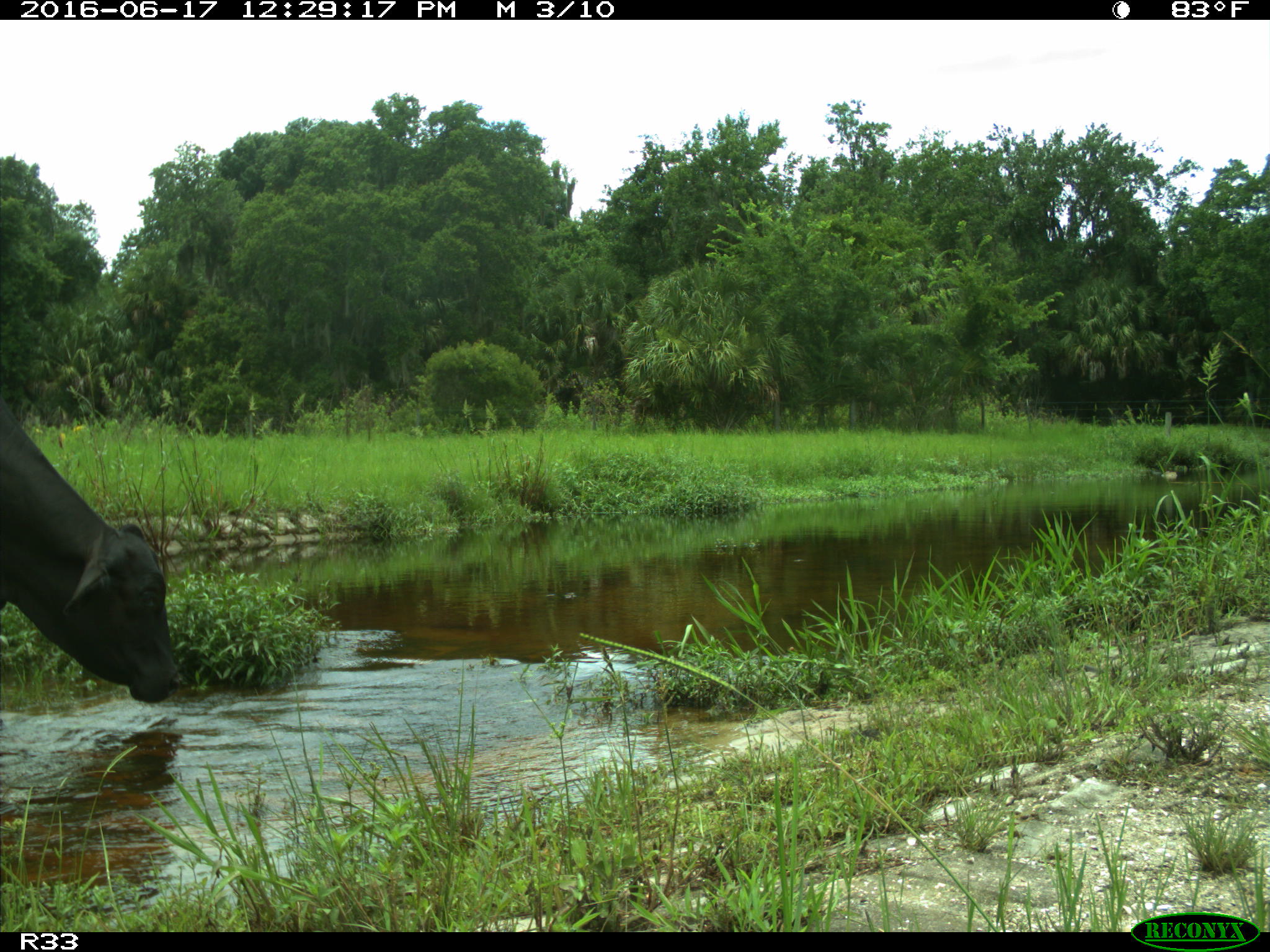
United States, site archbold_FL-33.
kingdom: Animalia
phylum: Chordata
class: Mammalia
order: Artiodactyla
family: Bovidae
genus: Bos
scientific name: Bos taurus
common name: domestic cow